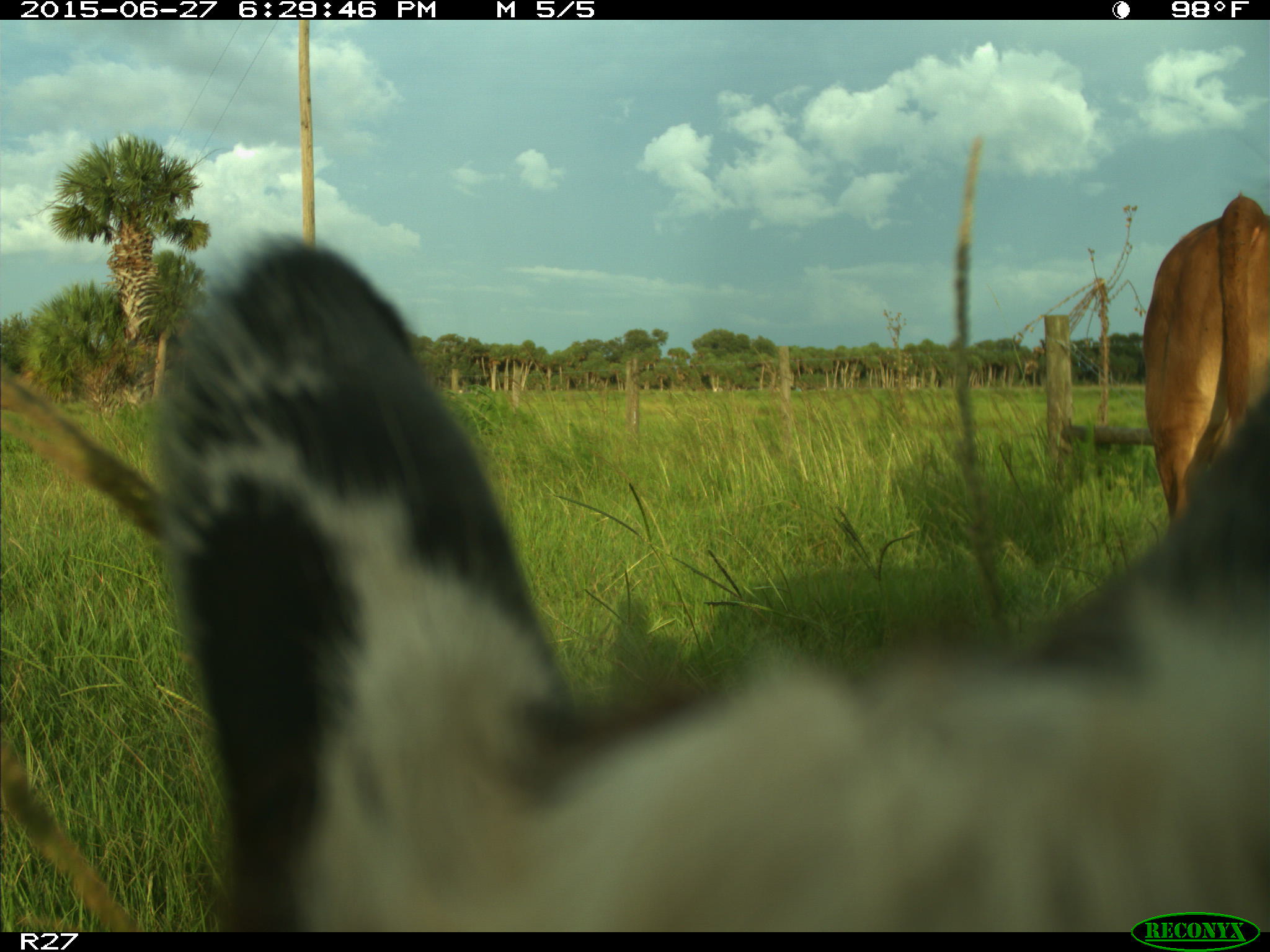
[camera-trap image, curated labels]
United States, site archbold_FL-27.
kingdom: Animalia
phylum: Chordata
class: Mammalia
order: Artiodactyla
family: Bovidae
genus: Bos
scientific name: Bos taurus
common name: domestic cow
Bos taurus (domestic cow).